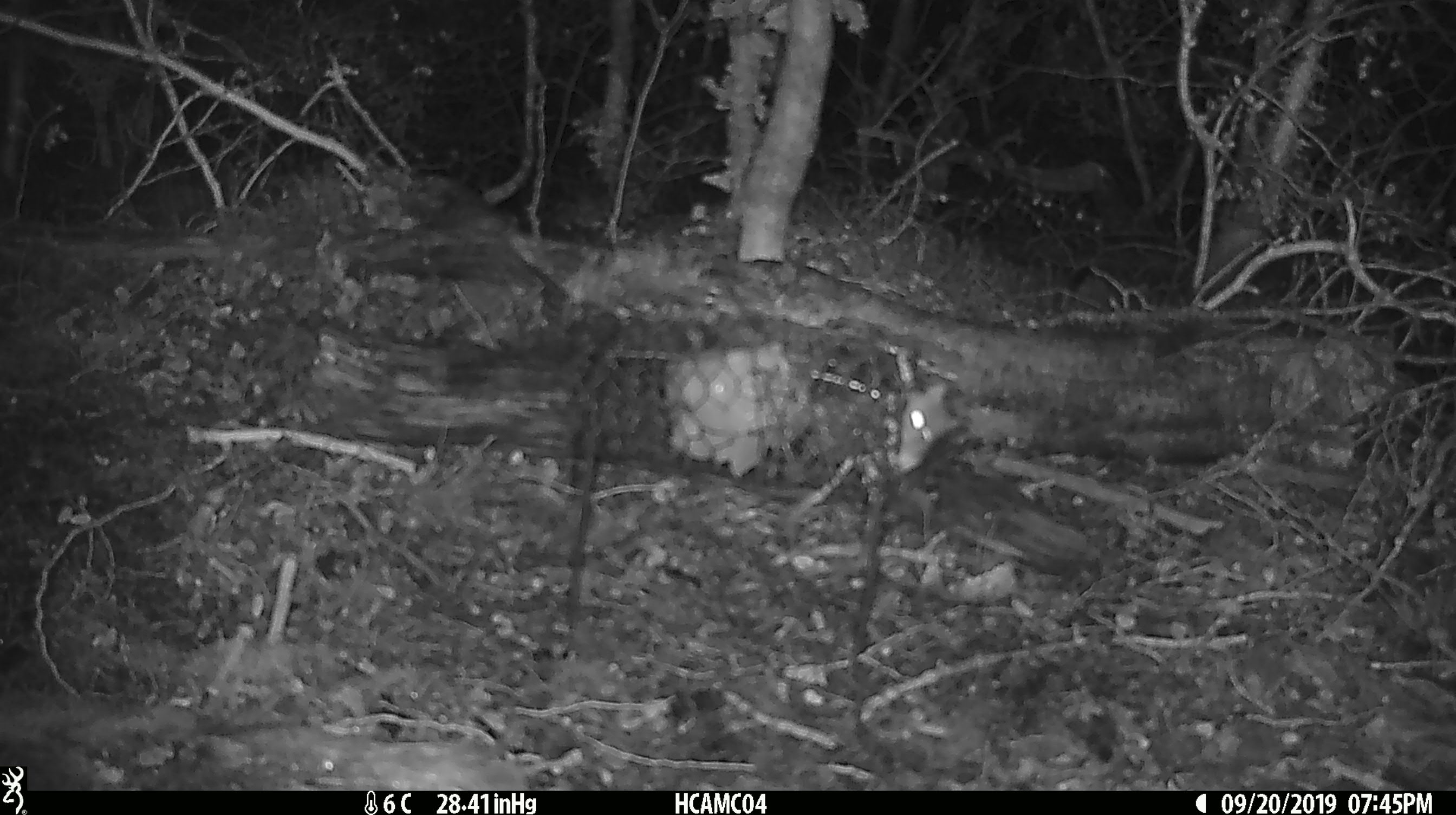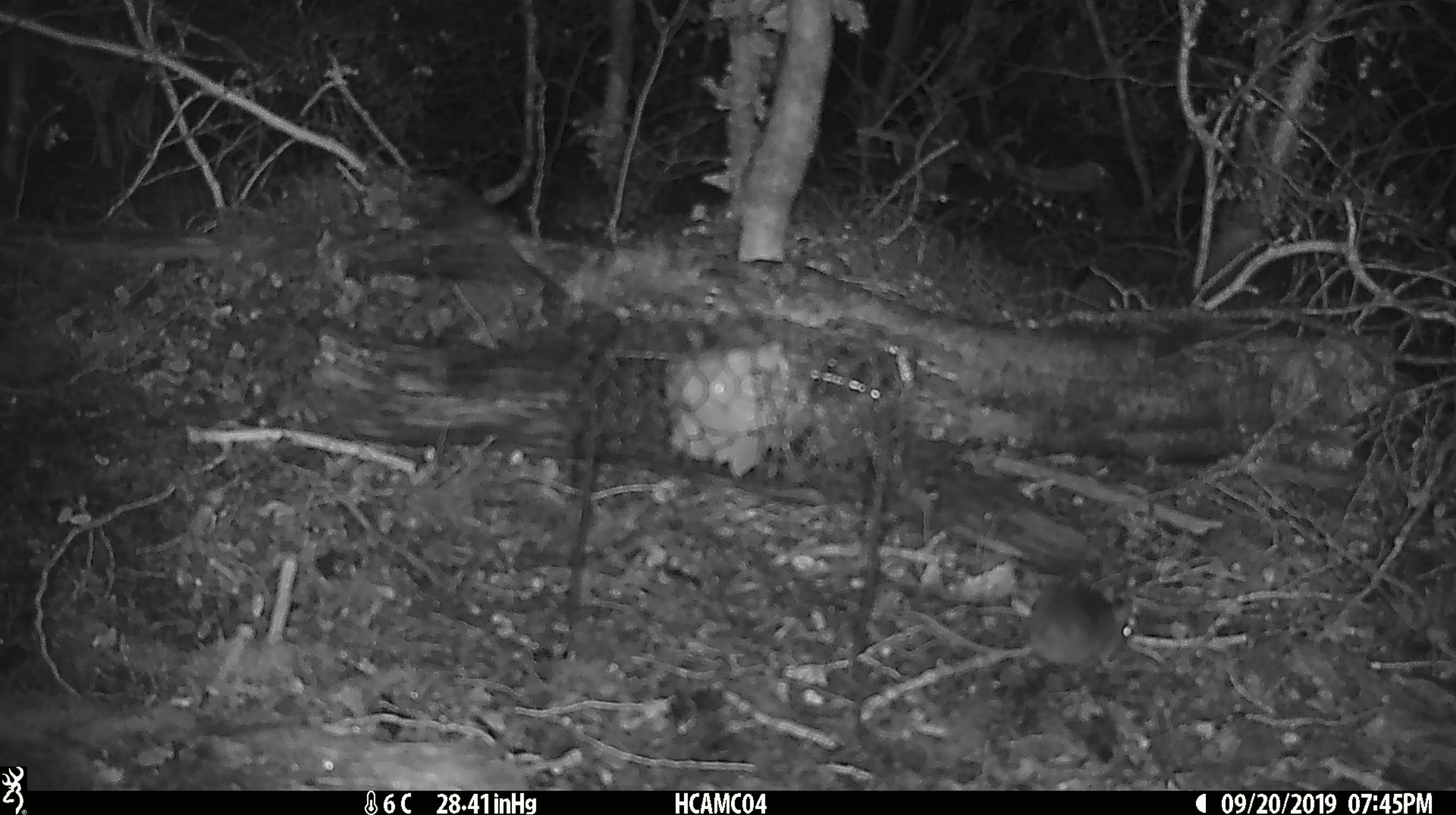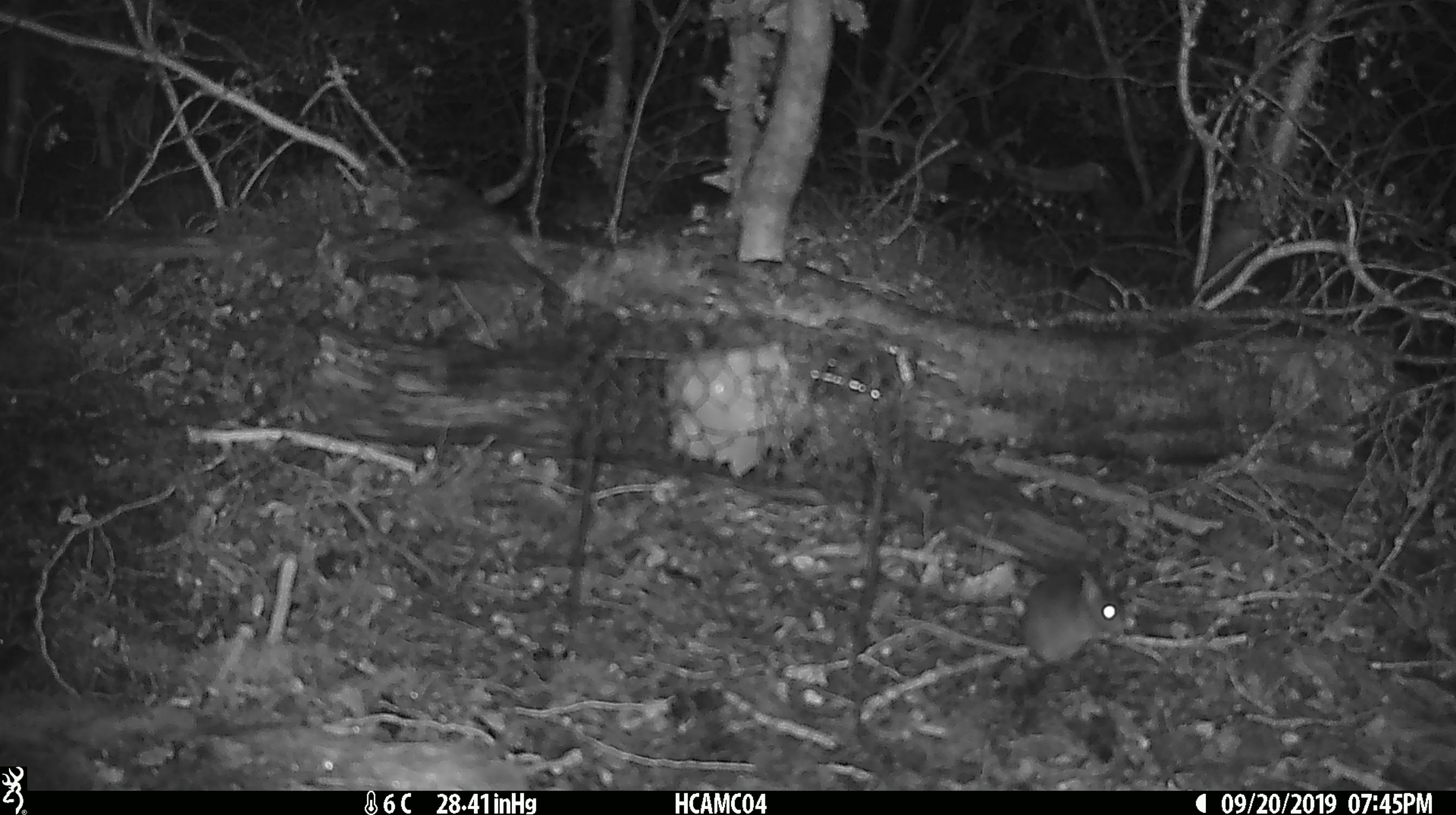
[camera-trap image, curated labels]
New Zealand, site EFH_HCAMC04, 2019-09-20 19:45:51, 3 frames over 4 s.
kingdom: Animalia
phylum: Chordata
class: Mammalia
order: Rodentia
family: Muridae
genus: Mus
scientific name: Mus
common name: mouse